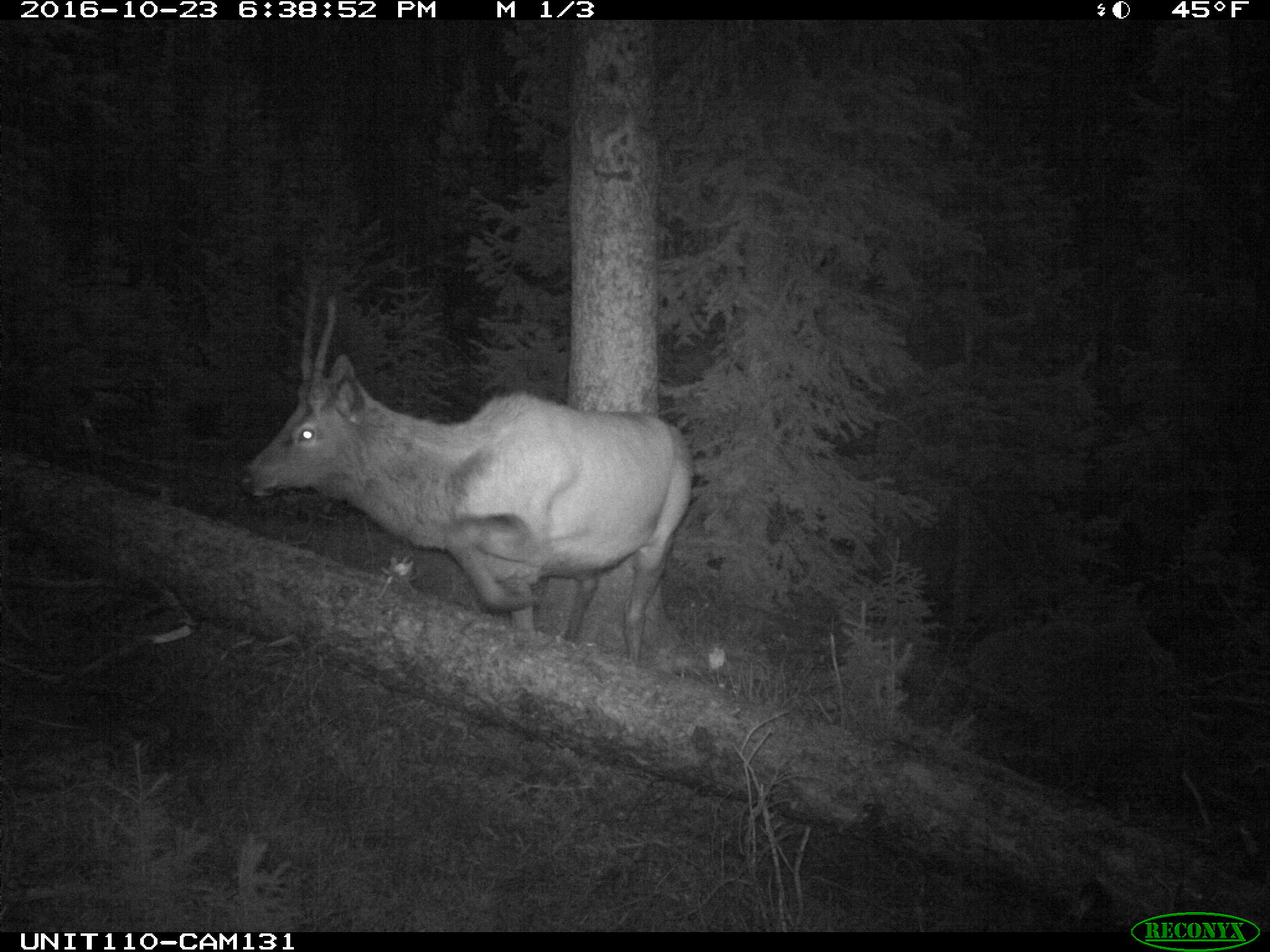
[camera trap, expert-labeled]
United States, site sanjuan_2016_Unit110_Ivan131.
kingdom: Animalia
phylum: Chordata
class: Mammalia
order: Artiodactyla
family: Cervidae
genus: Cervus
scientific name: Cervus elaphus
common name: red deer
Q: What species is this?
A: Cervus elaphus (red deer).